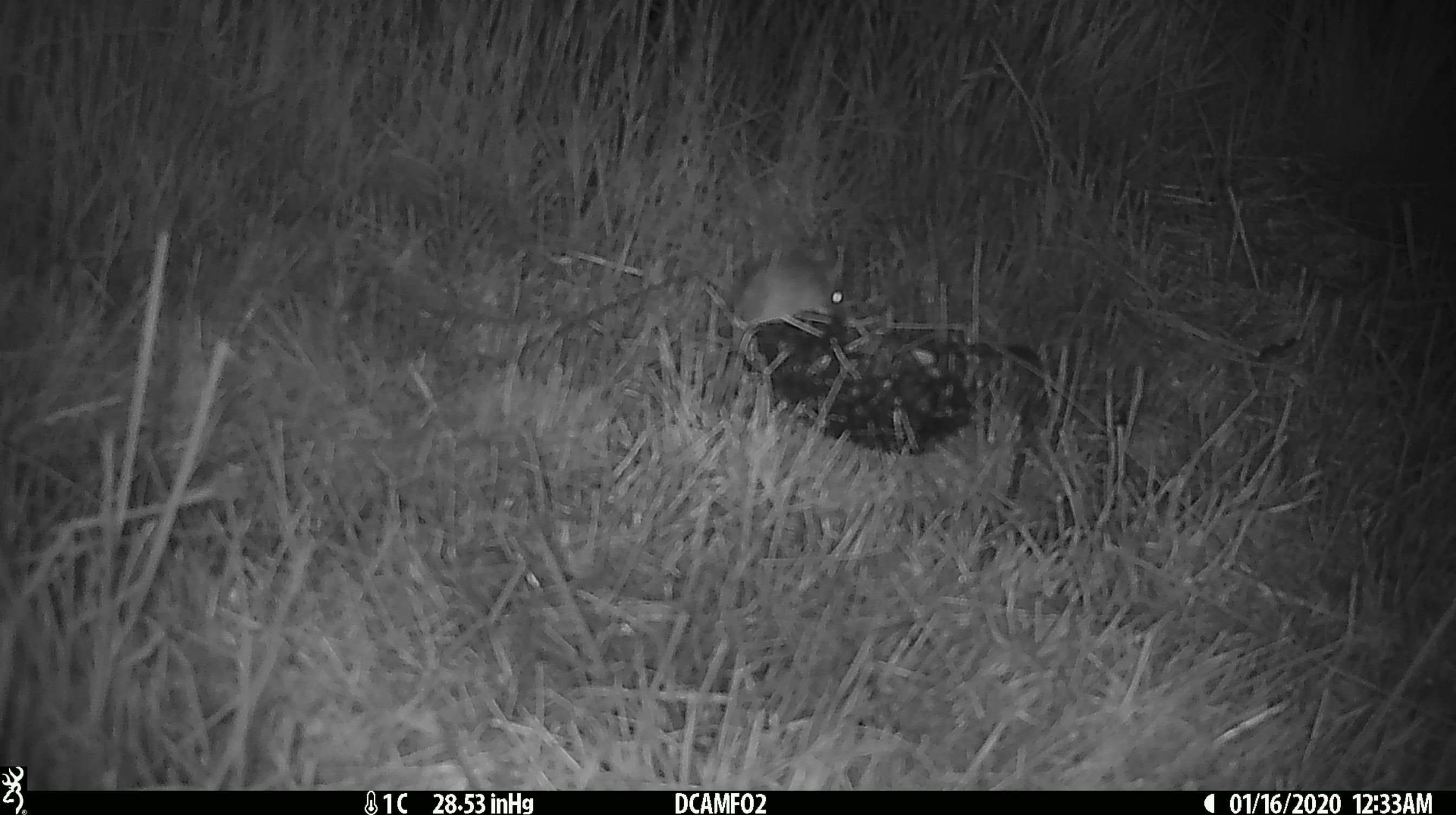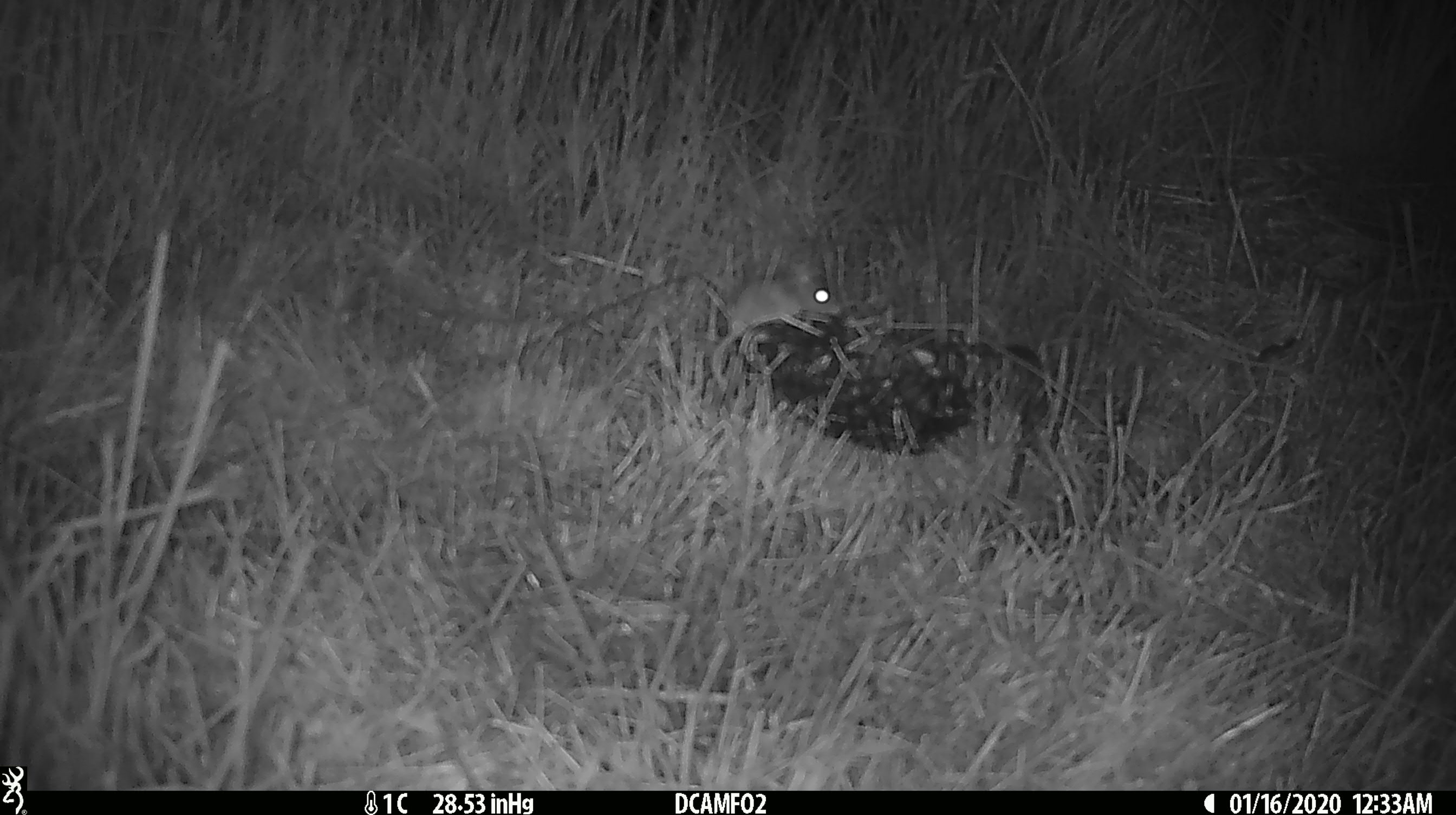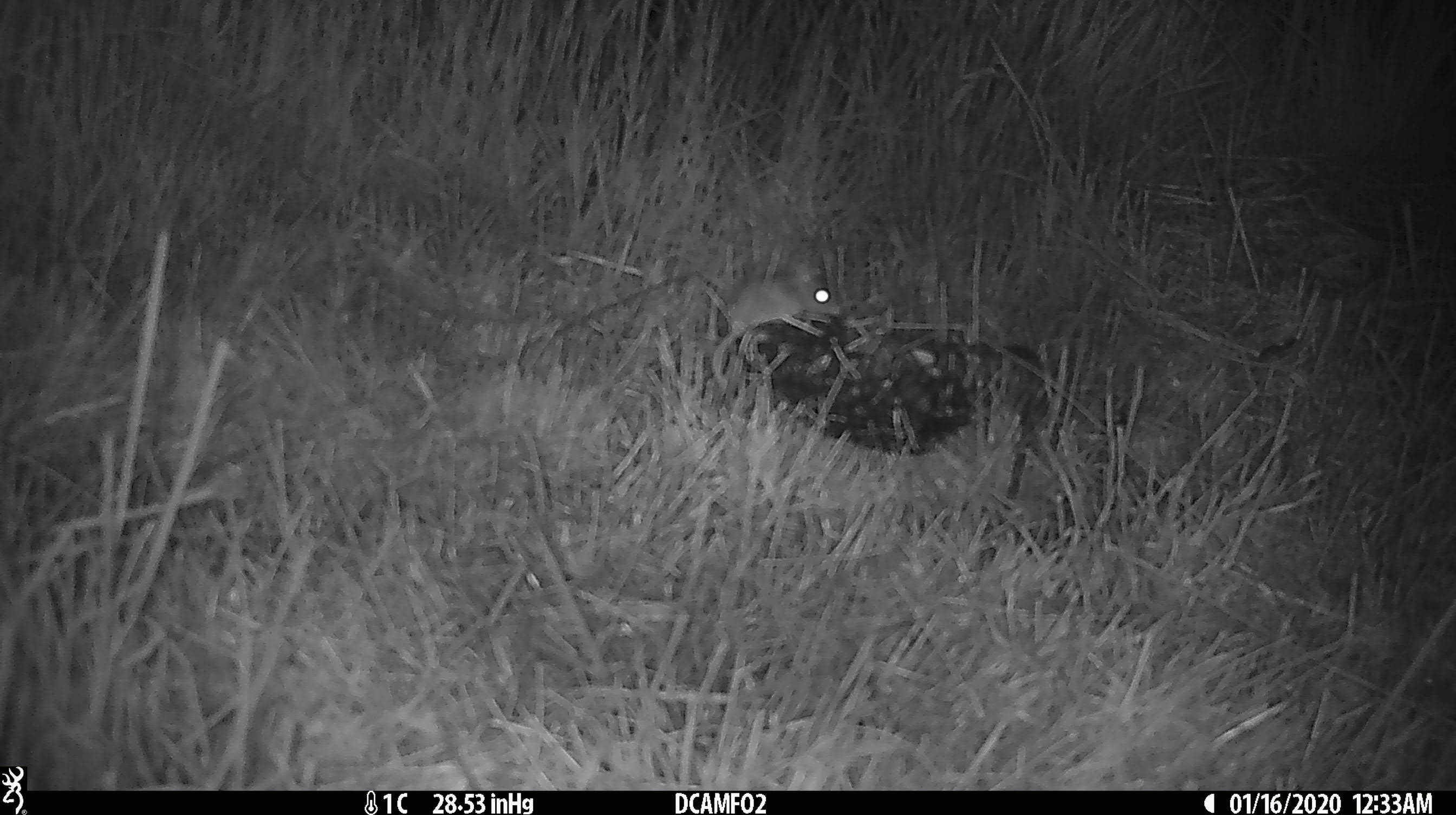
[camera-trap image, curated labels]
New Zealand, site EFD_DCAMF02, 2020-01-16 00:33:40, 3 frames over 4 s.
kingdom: Animalia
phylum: Chordata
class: Mammalia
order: Rodentia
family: Muridae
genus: Mus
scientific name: Mus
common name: mouse